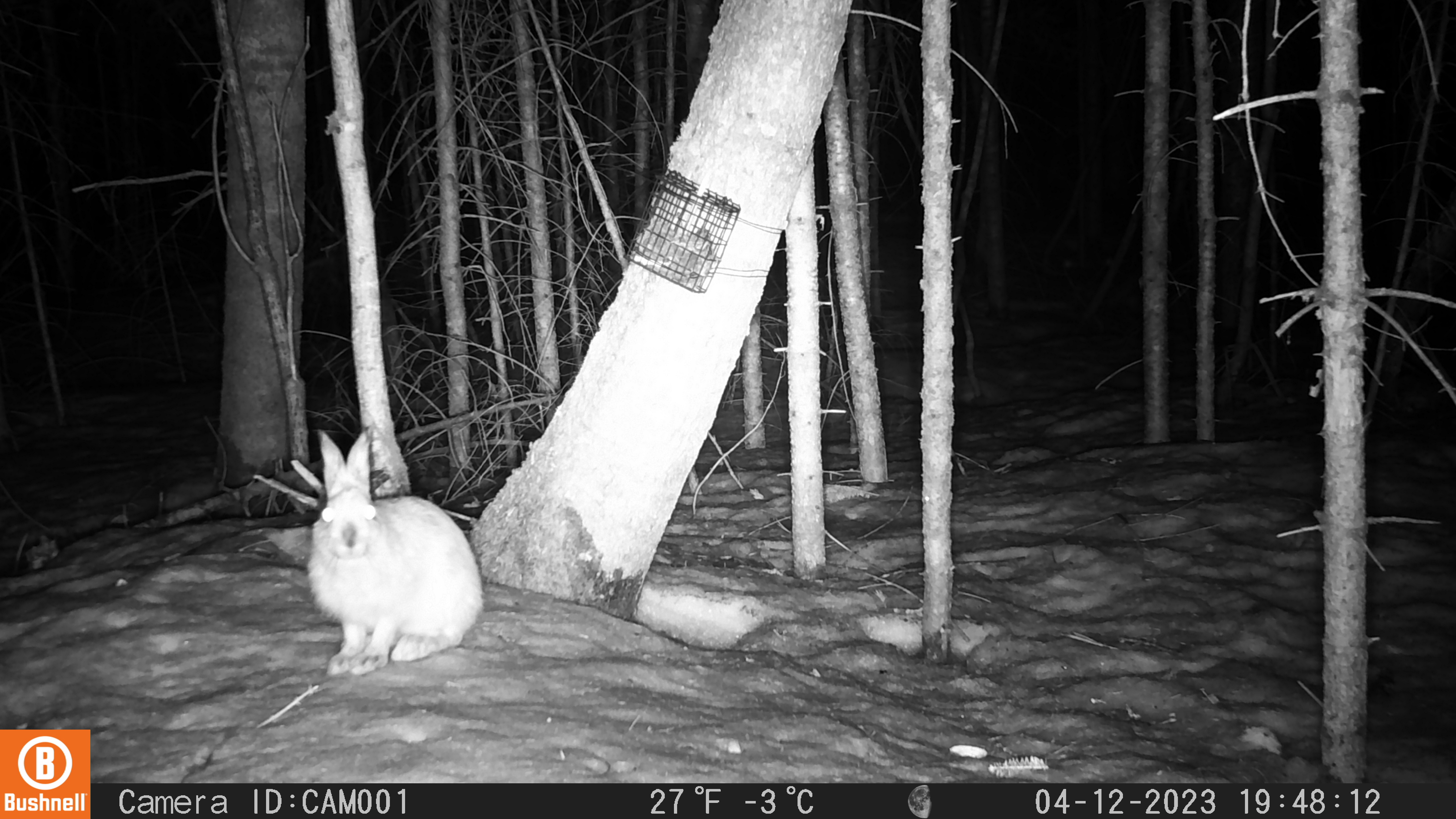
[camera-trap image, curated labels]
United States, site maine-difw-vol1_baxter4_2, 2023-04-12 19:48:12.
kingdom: Animalia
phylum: Chordata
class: Mammalia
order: Lagomorpha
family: Leporidae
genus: Lepus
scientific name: Lepus americanus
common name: snowshoe hare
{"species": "snowshoe hare (Lepus americanus)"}